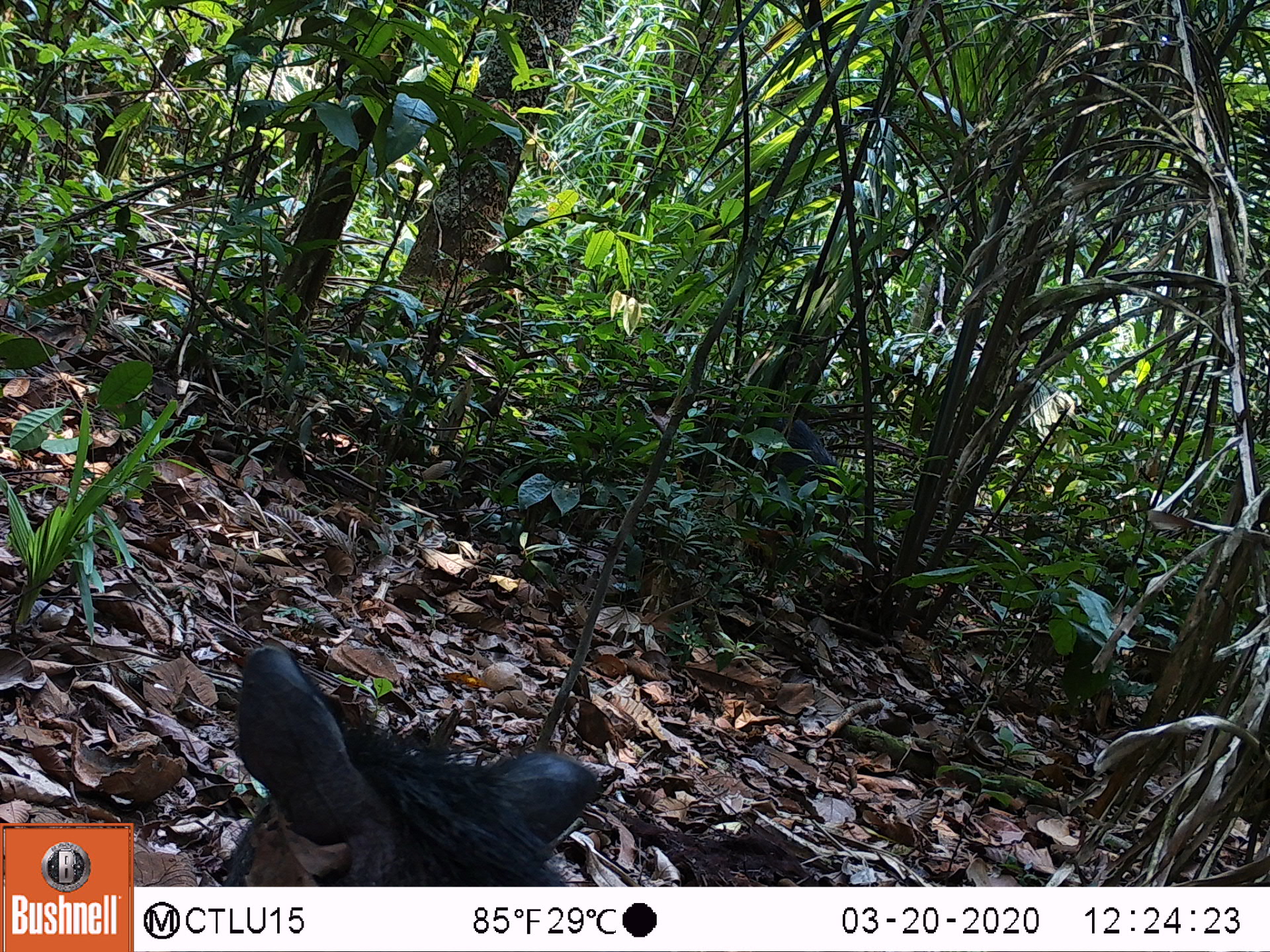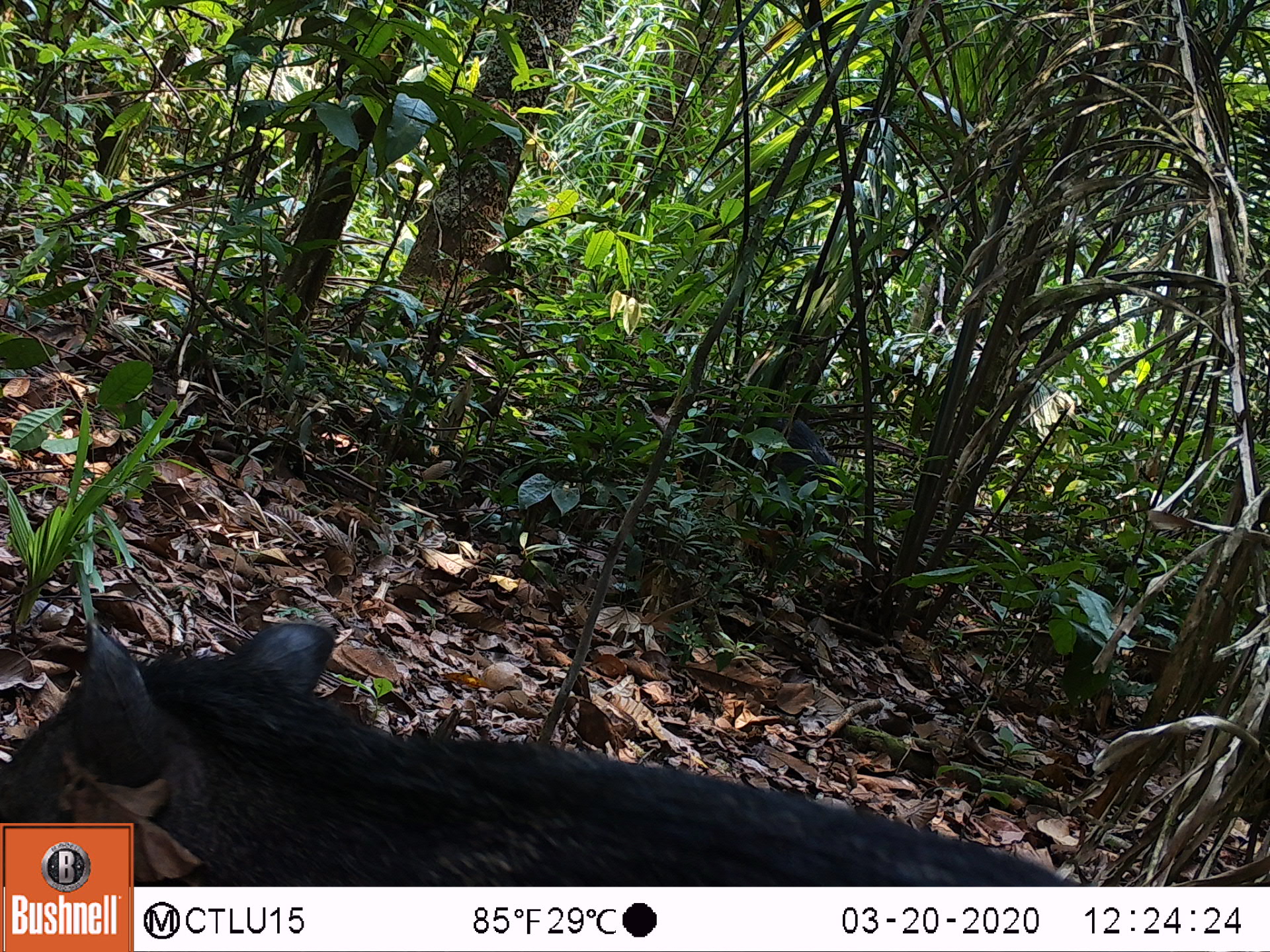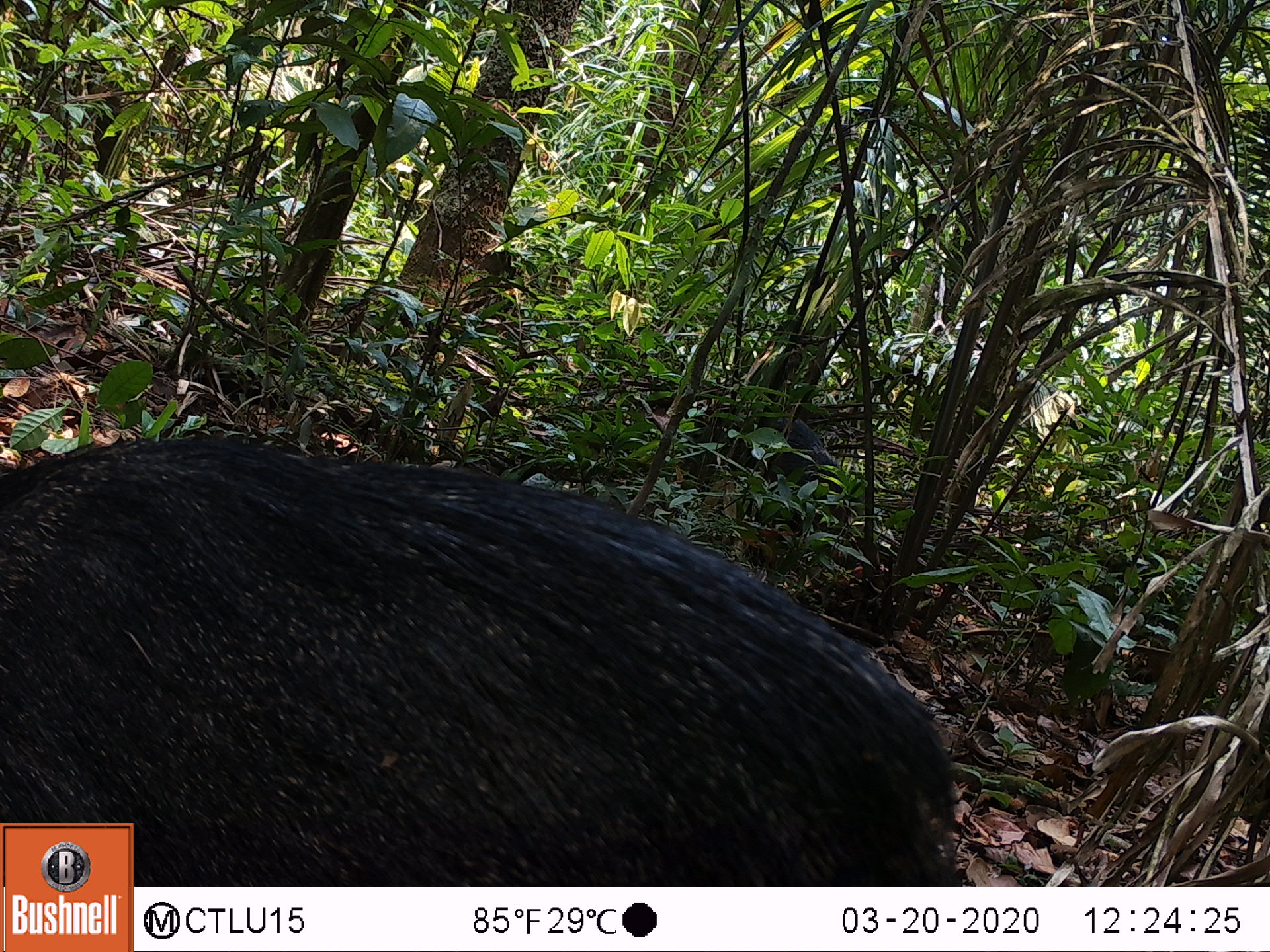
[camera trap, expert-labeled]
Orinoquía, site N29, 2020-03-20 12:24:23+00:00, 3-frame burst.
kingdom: Animalia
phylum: Chordata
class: Mammalia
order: Artiodactyla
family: Tayassuidae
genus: Pecari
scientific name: Pecari tajacu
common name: collared peccary